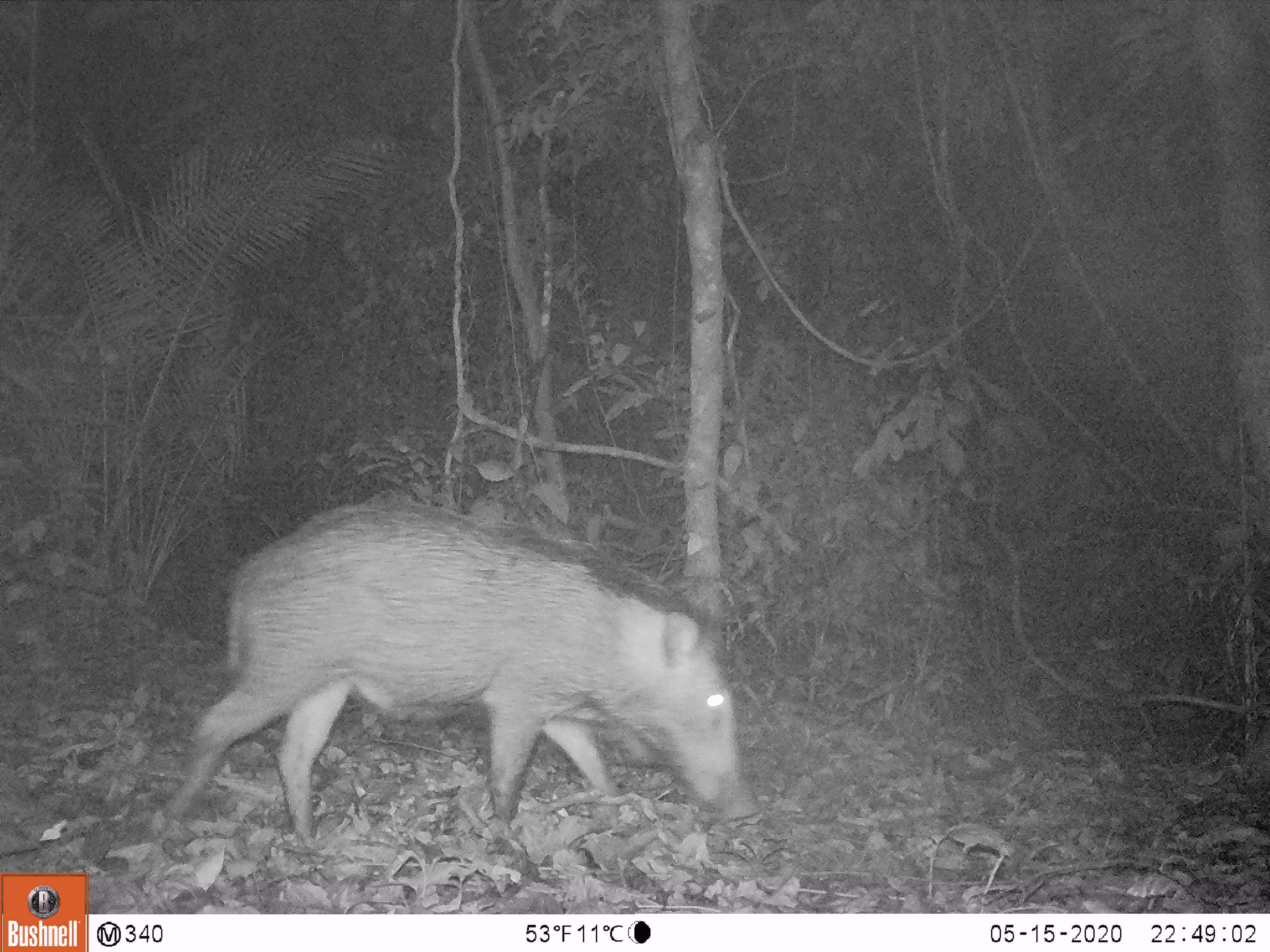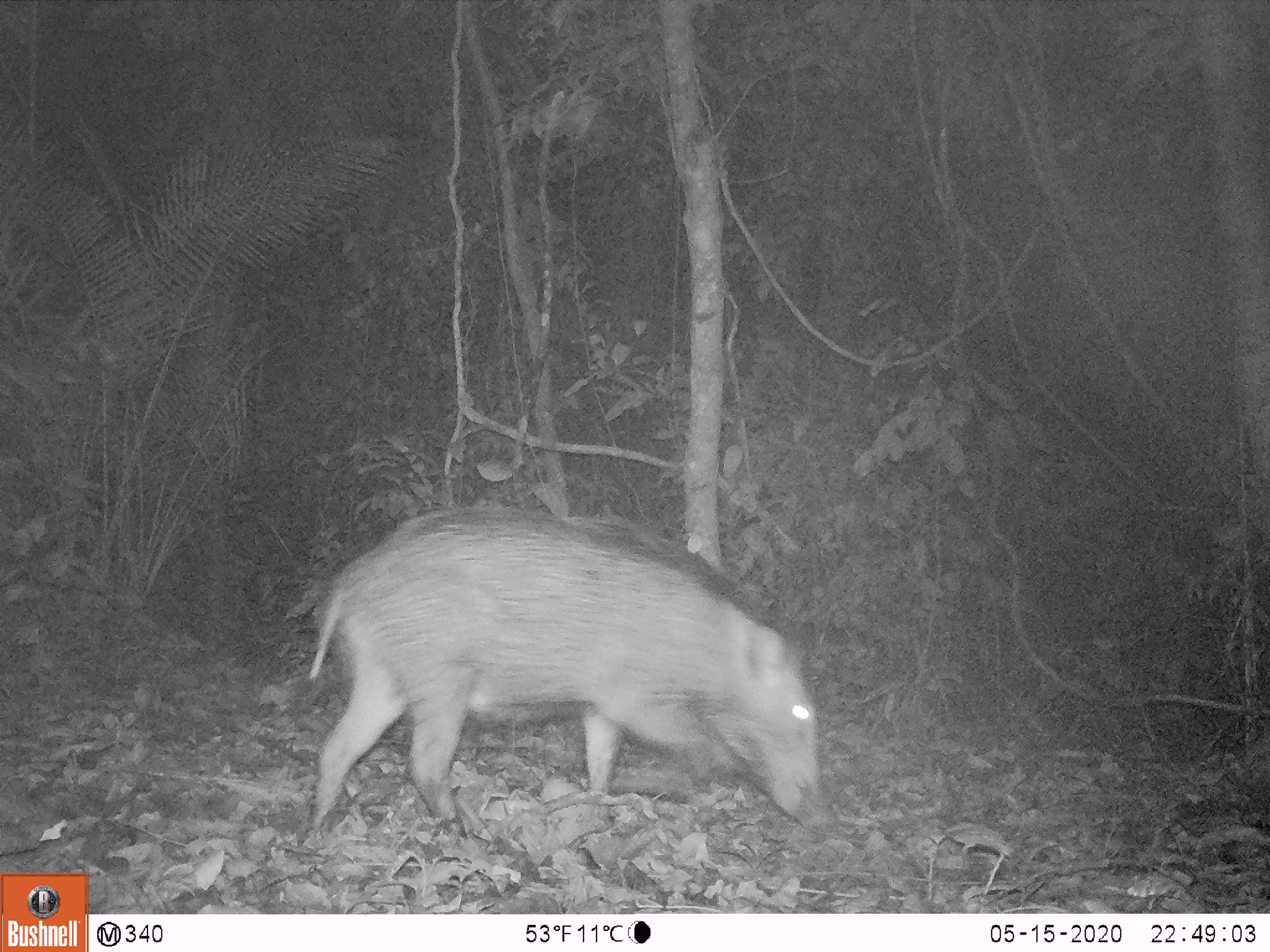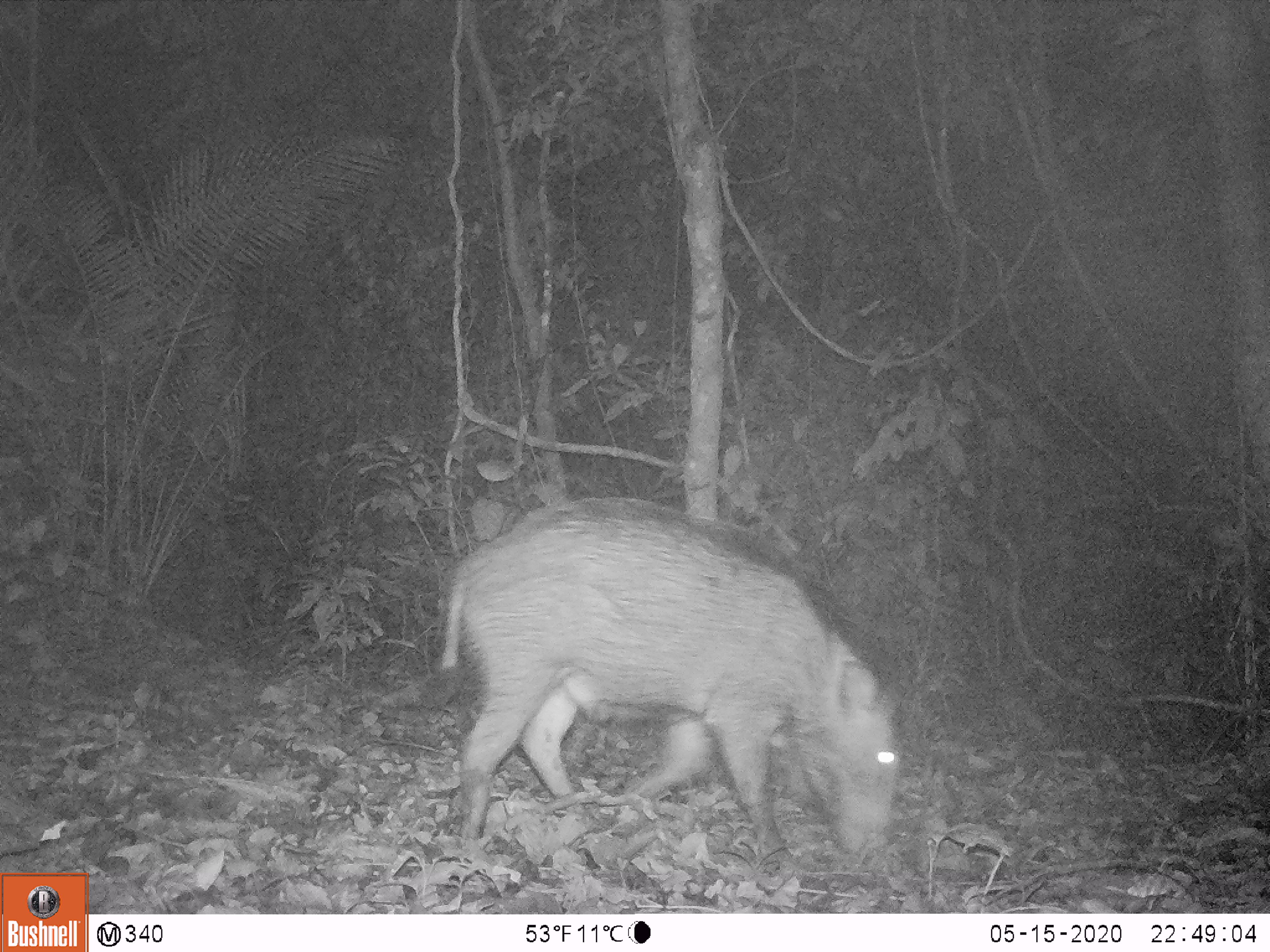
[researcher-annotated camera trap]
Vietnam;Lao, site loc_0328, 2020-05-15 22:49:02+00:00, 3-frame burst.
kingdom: Animalia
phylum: Chordata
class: Mammalia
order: Artiodactyla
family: Suidae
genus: Sus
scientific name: Sus scrofa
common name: eurasian wild pig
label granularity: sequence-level